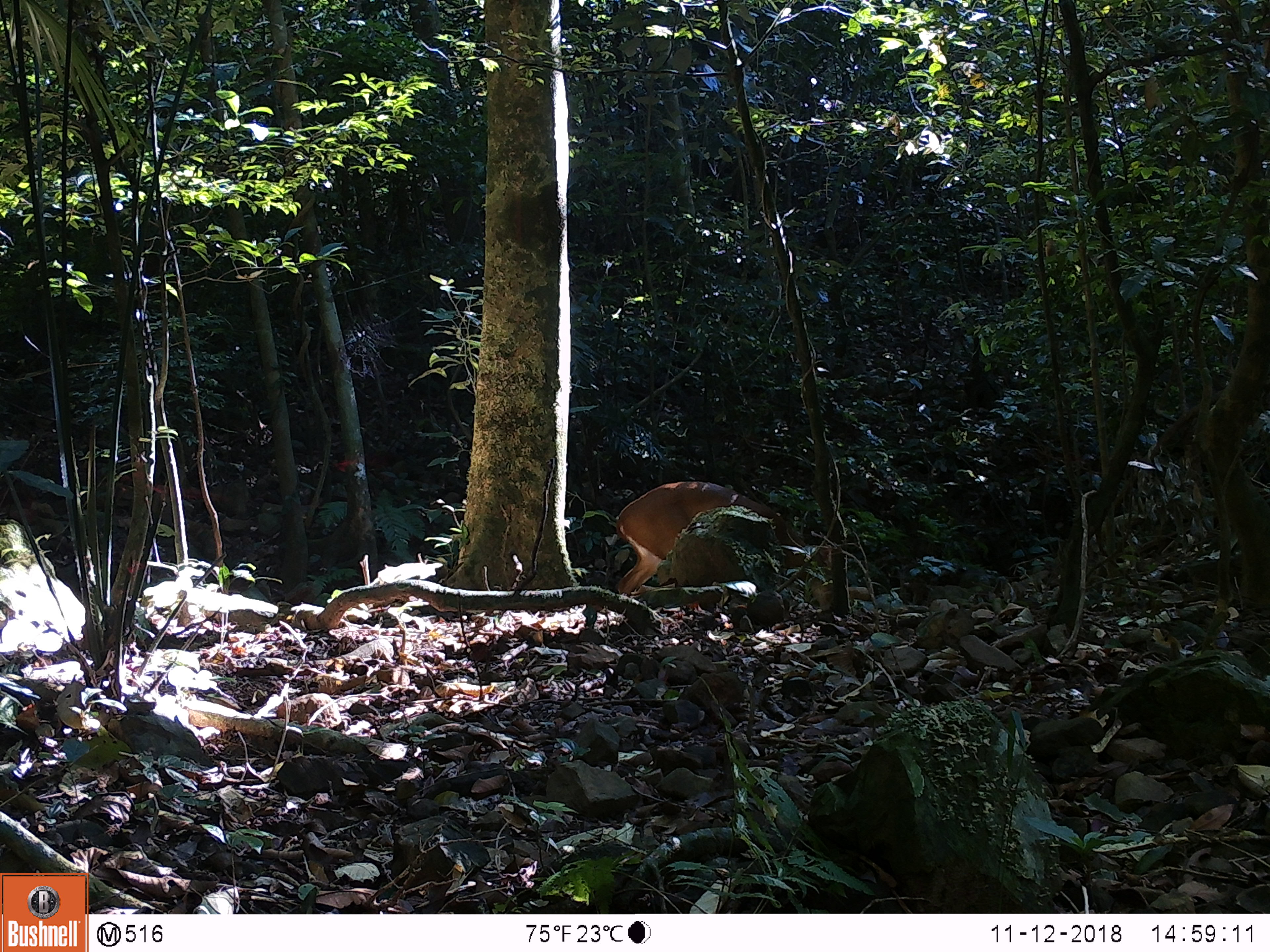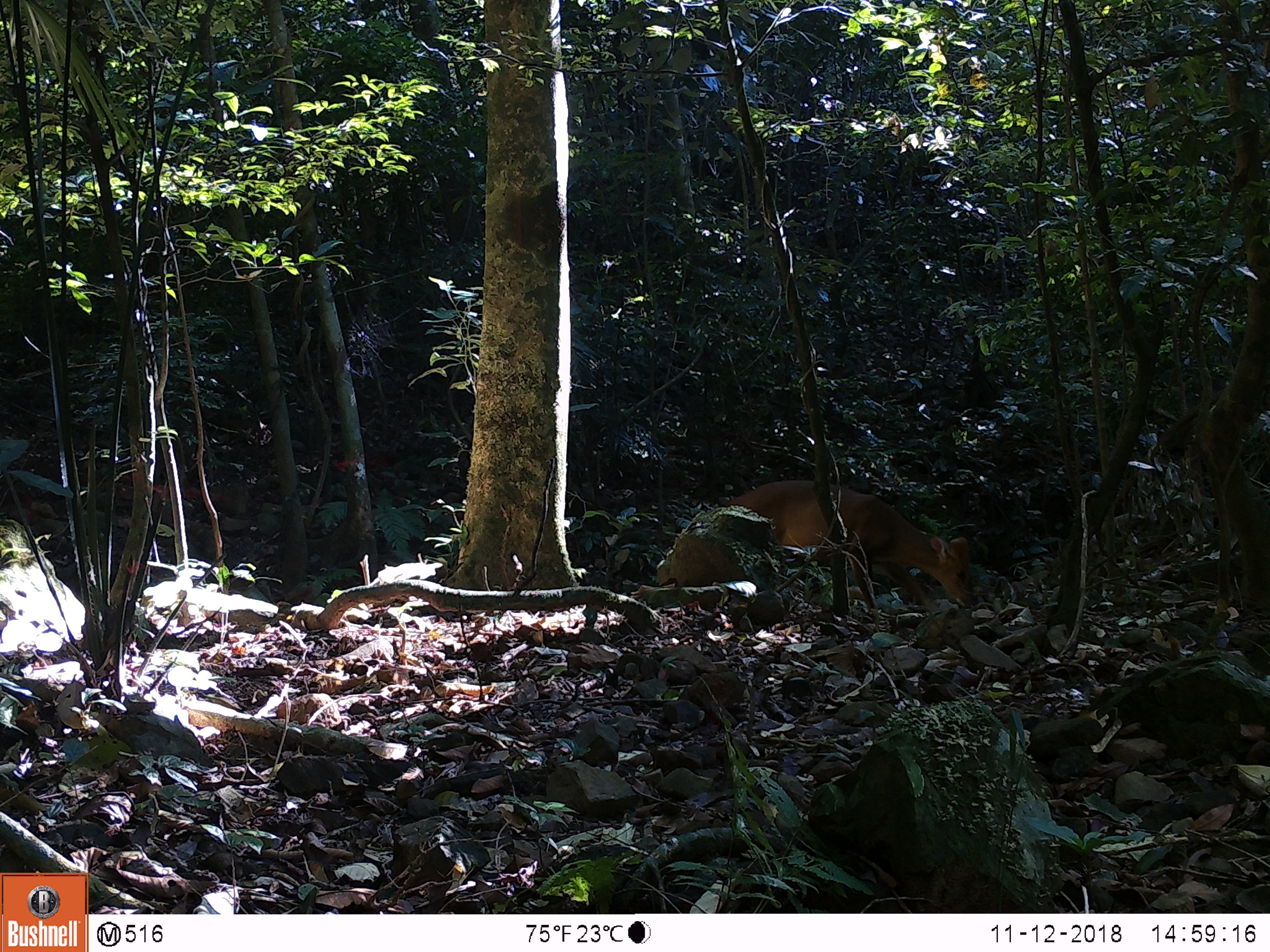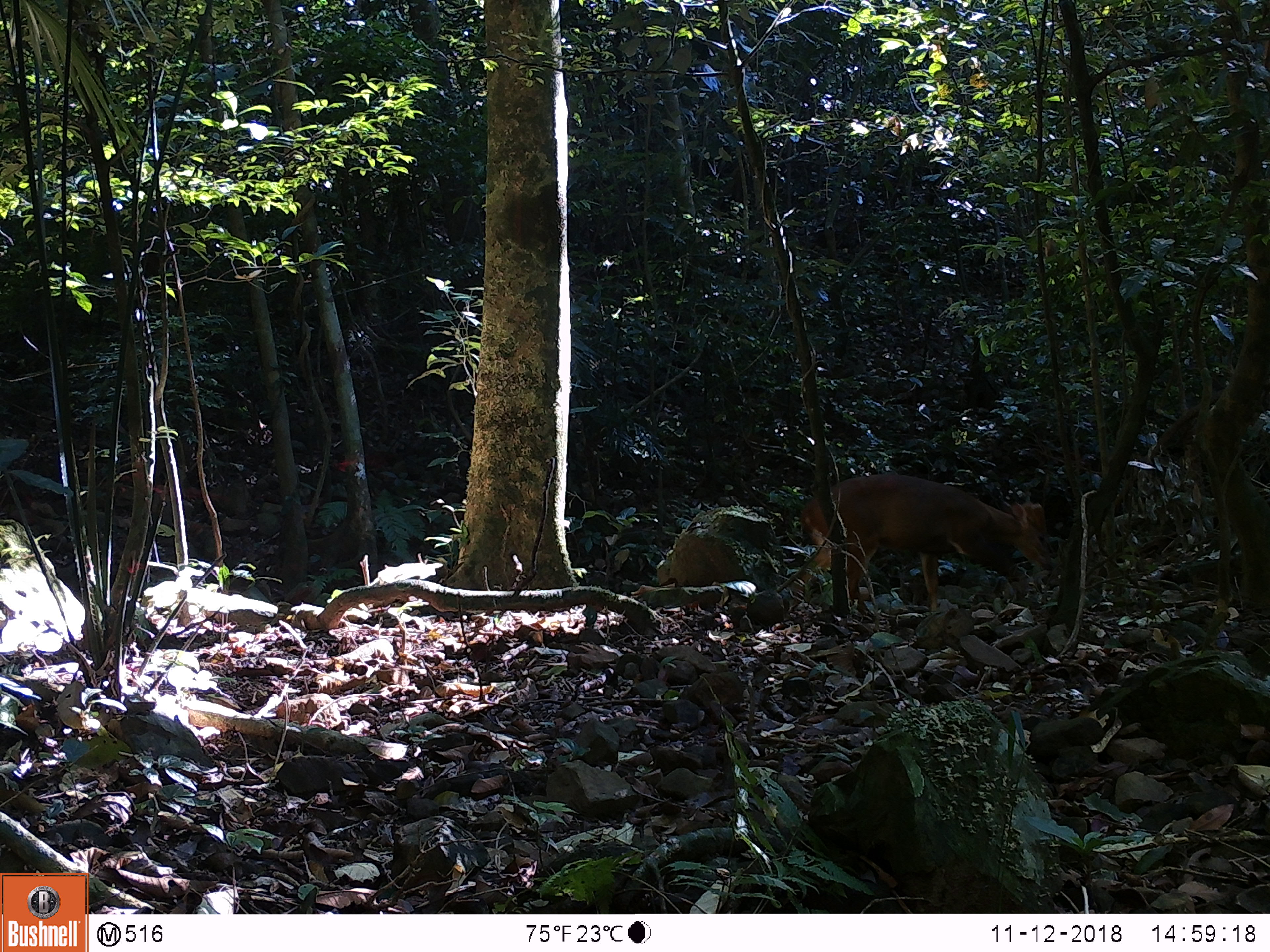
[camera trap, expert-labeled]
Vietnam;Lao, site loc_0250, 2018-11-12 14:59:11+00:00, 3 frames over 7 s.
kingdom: Animalia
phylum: Chordata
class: Mammalia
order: Artiodactyla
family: Cervidae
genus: Muntiacus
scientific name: Muntiacus vuquangensis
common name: large-antlered muntjac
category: large antlered muntjac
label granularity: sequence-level